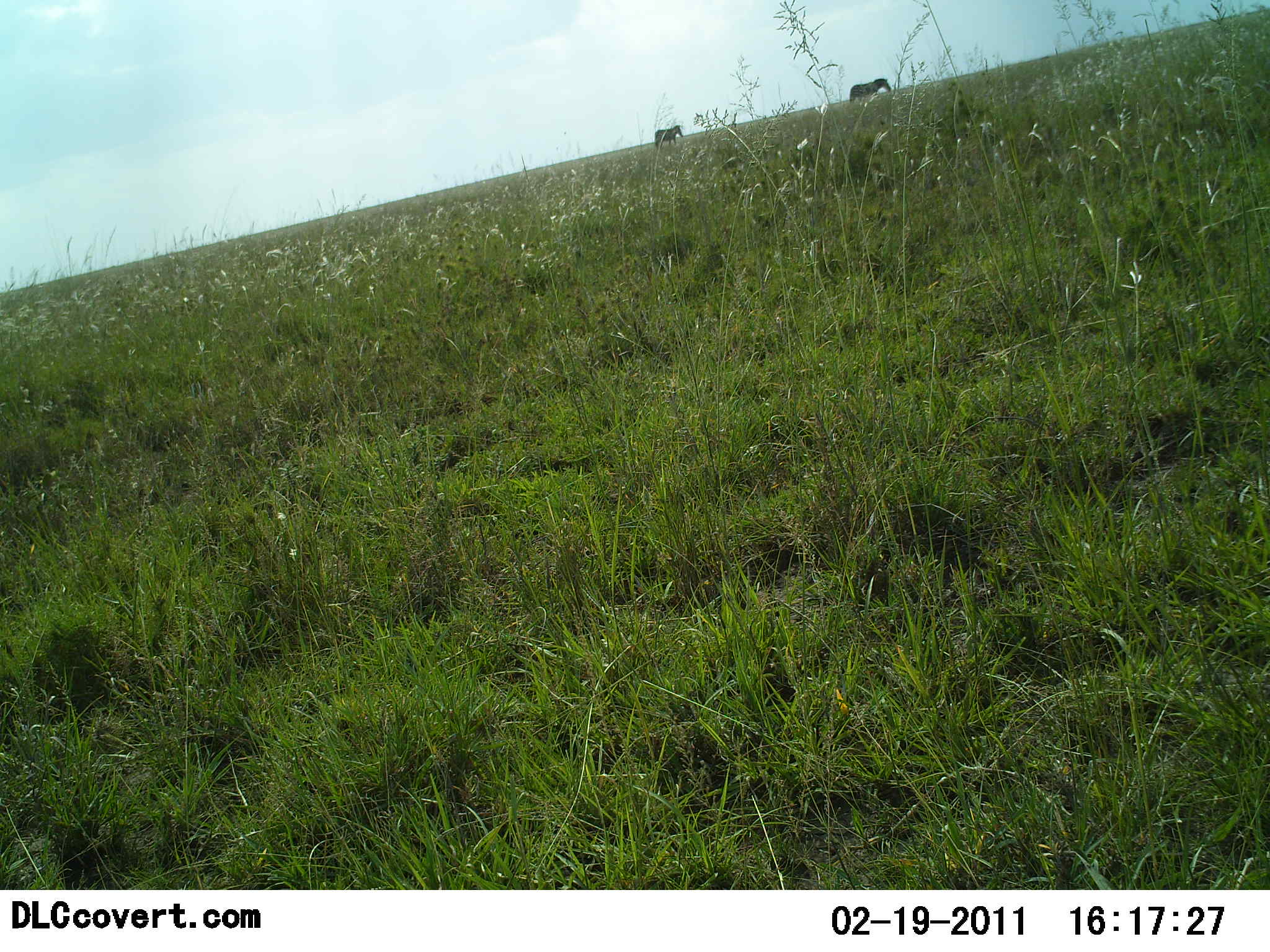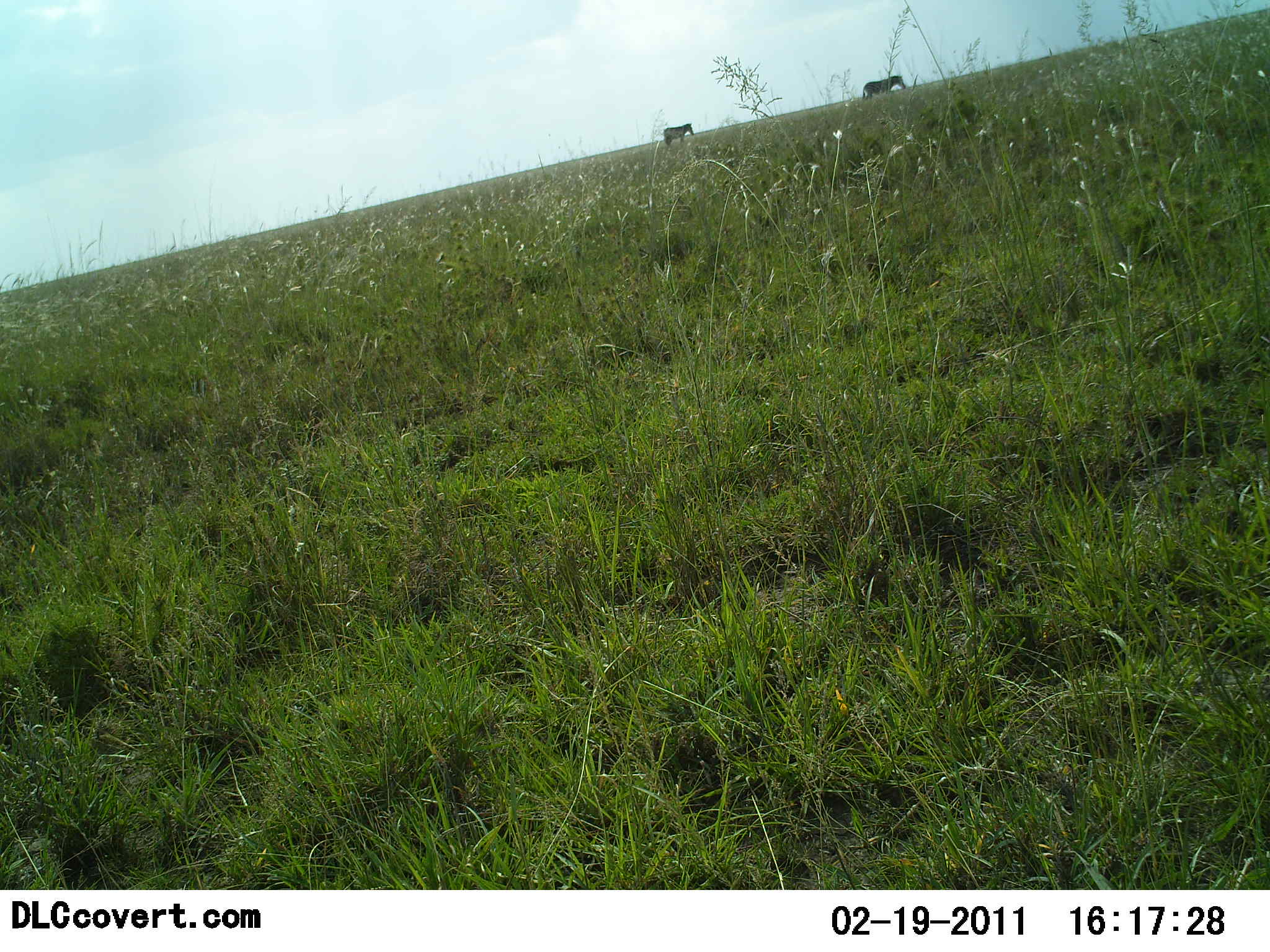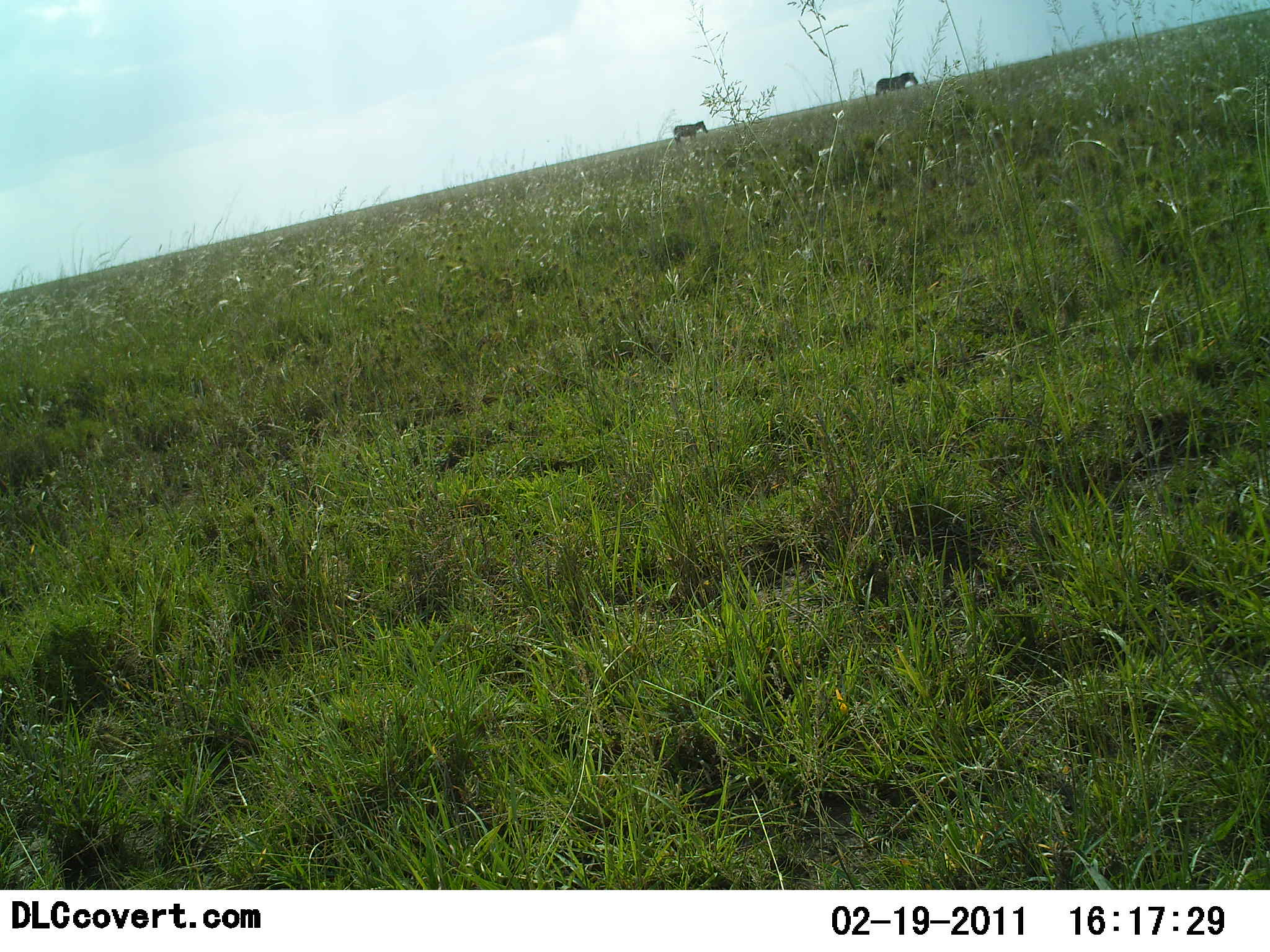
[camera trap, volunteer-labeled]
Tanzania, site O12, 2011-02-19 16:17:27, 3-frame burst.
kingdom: Animalia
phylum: Chordata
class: Mammalia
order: Perissodactyla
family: Equidae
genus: Equus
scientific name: Equus quagga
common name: plains zebra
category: zebra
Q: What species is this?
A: Zebra (plains zebra) (Equus quagga).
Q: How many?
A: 2.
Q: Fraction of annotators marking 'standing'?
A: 20%.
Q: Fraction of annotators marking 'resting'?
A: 0%.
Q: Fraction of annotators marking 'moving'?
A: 60%.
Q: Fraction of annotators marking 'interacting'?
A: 0%.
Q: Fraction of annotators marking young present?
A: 0%.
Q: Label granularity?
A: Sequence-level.